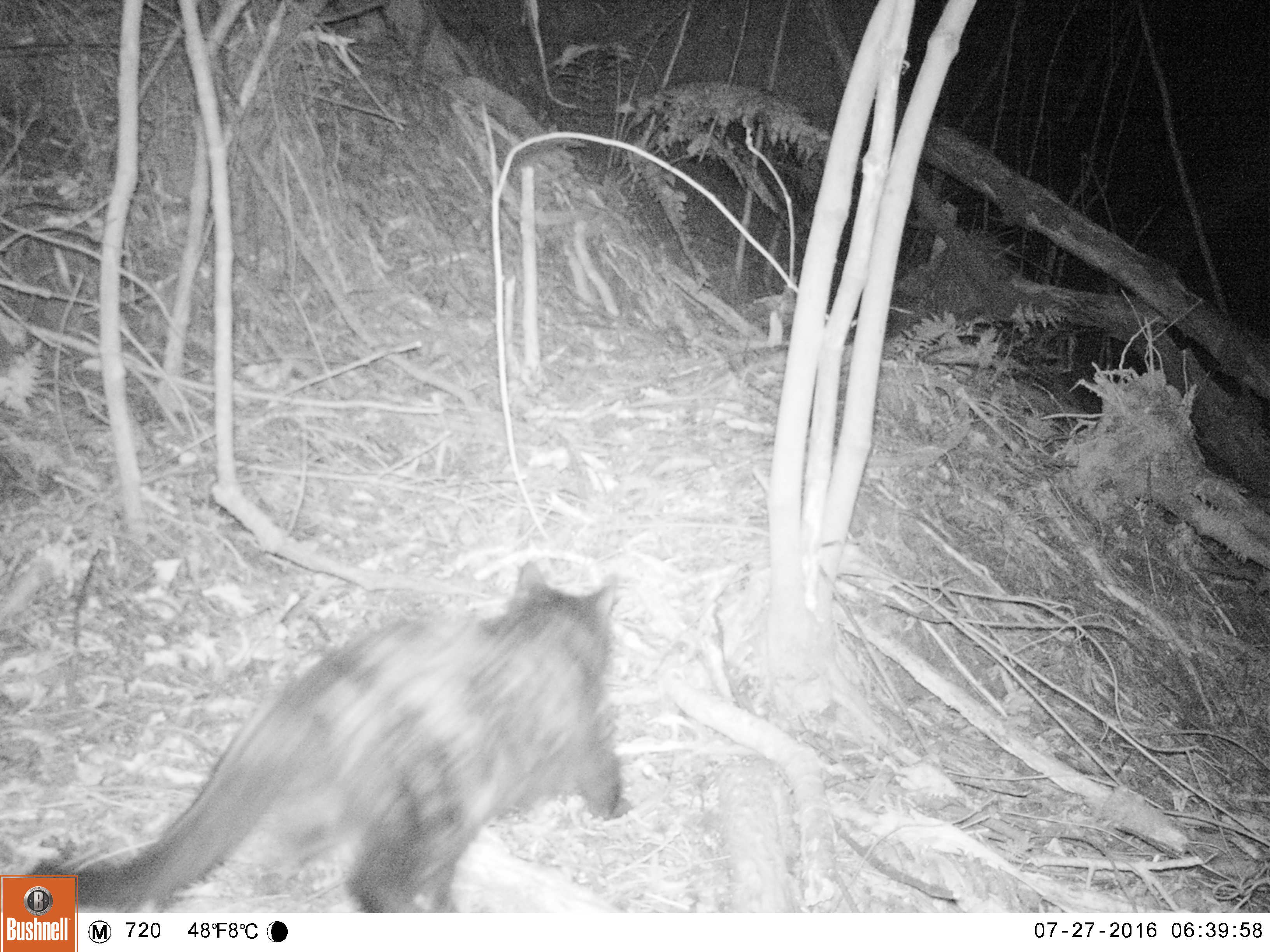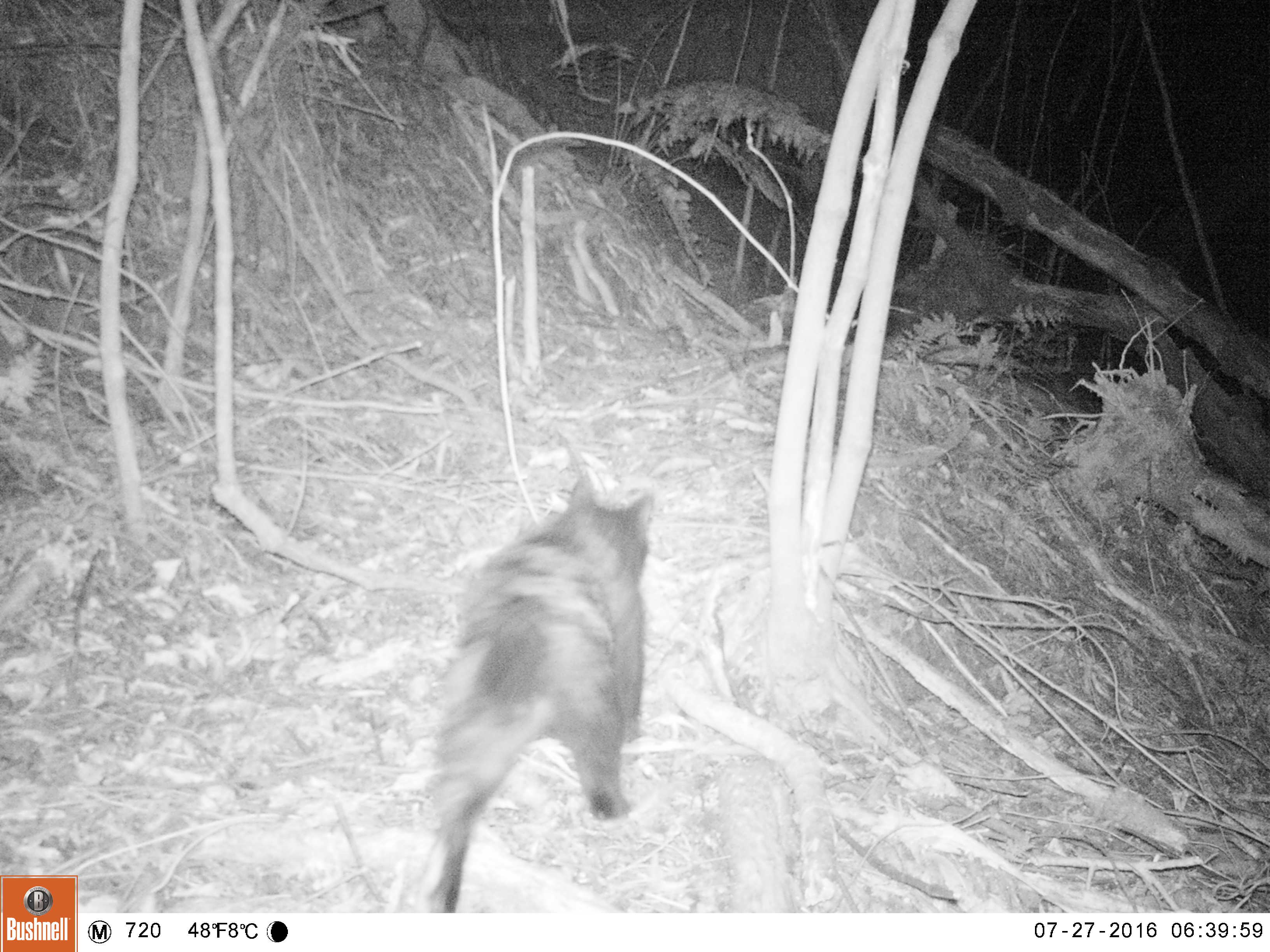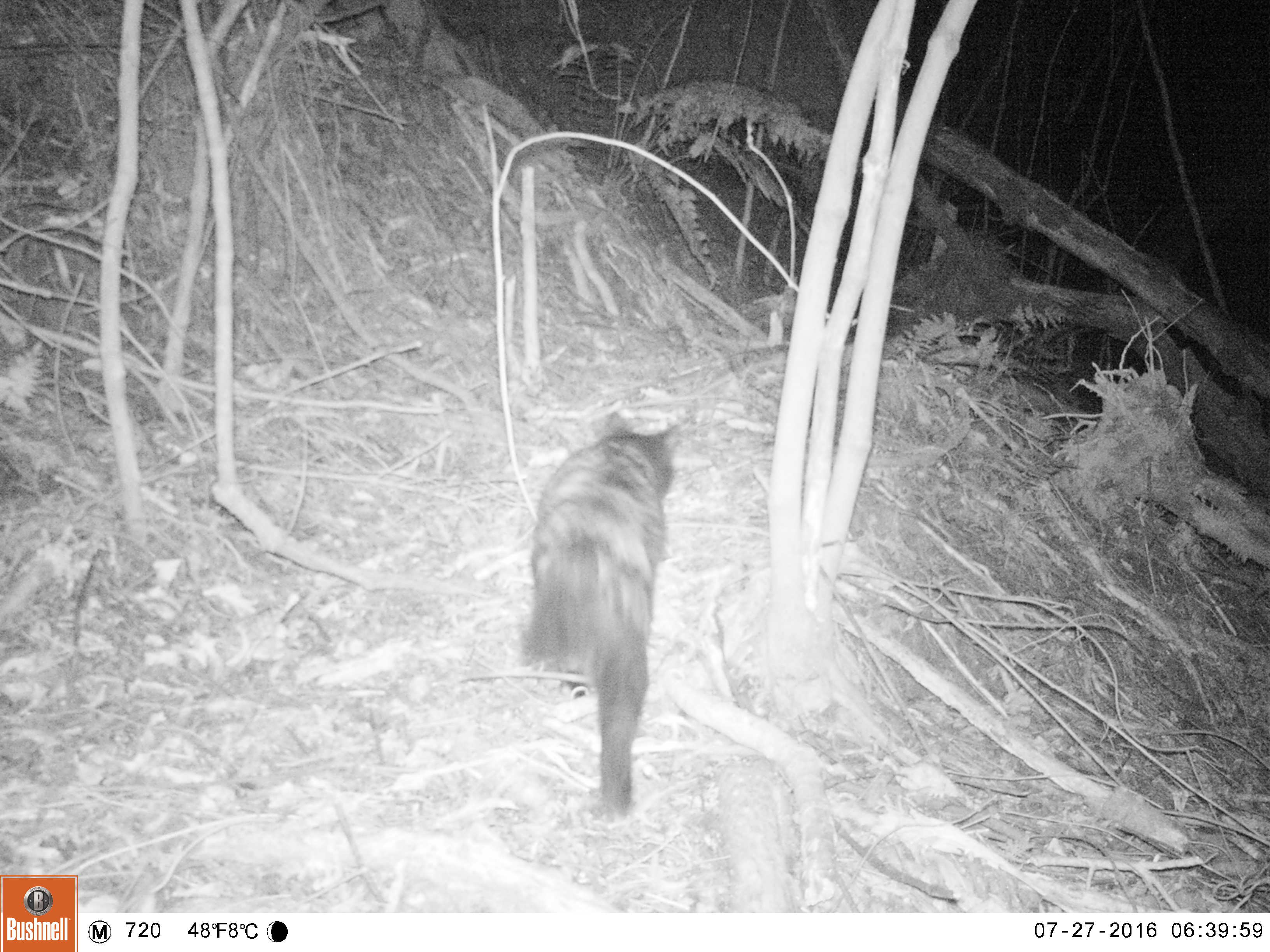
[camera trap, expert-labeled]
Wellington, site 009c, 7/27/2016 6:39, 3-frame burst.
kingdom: Animalia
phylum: Chordata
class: Mammalia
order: Carnivora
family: Felidae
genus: Felis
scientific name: Felis catus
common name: cat